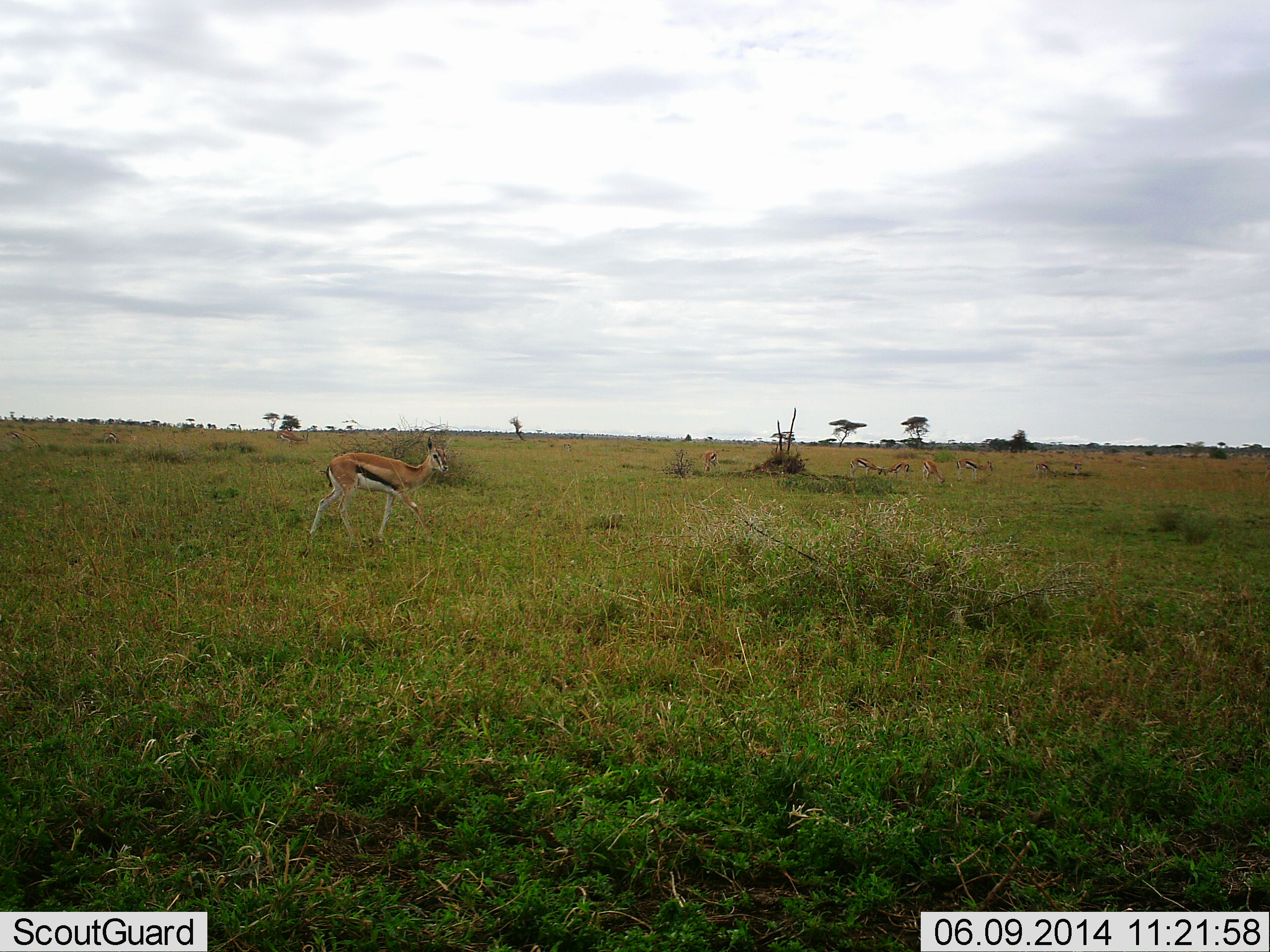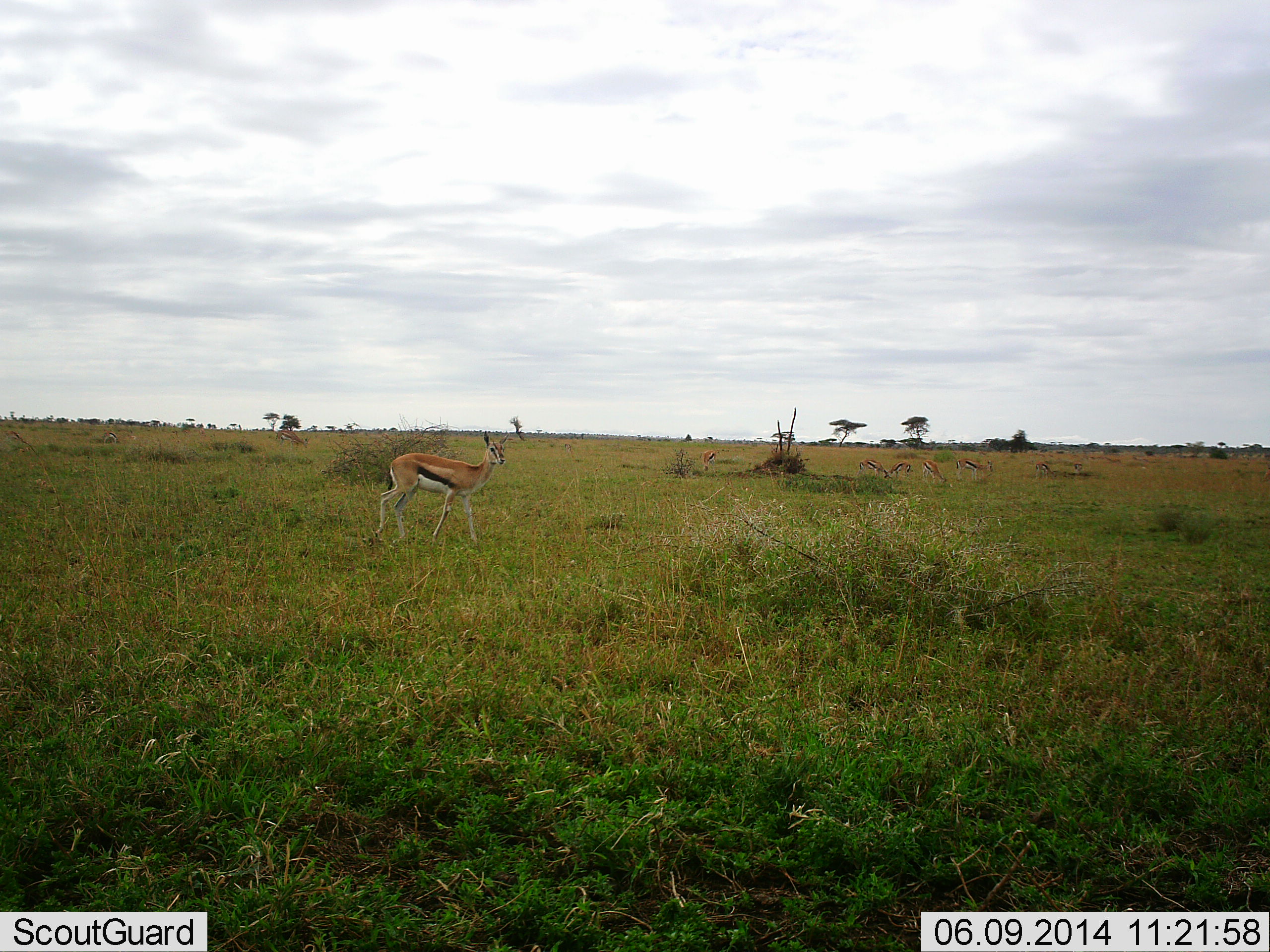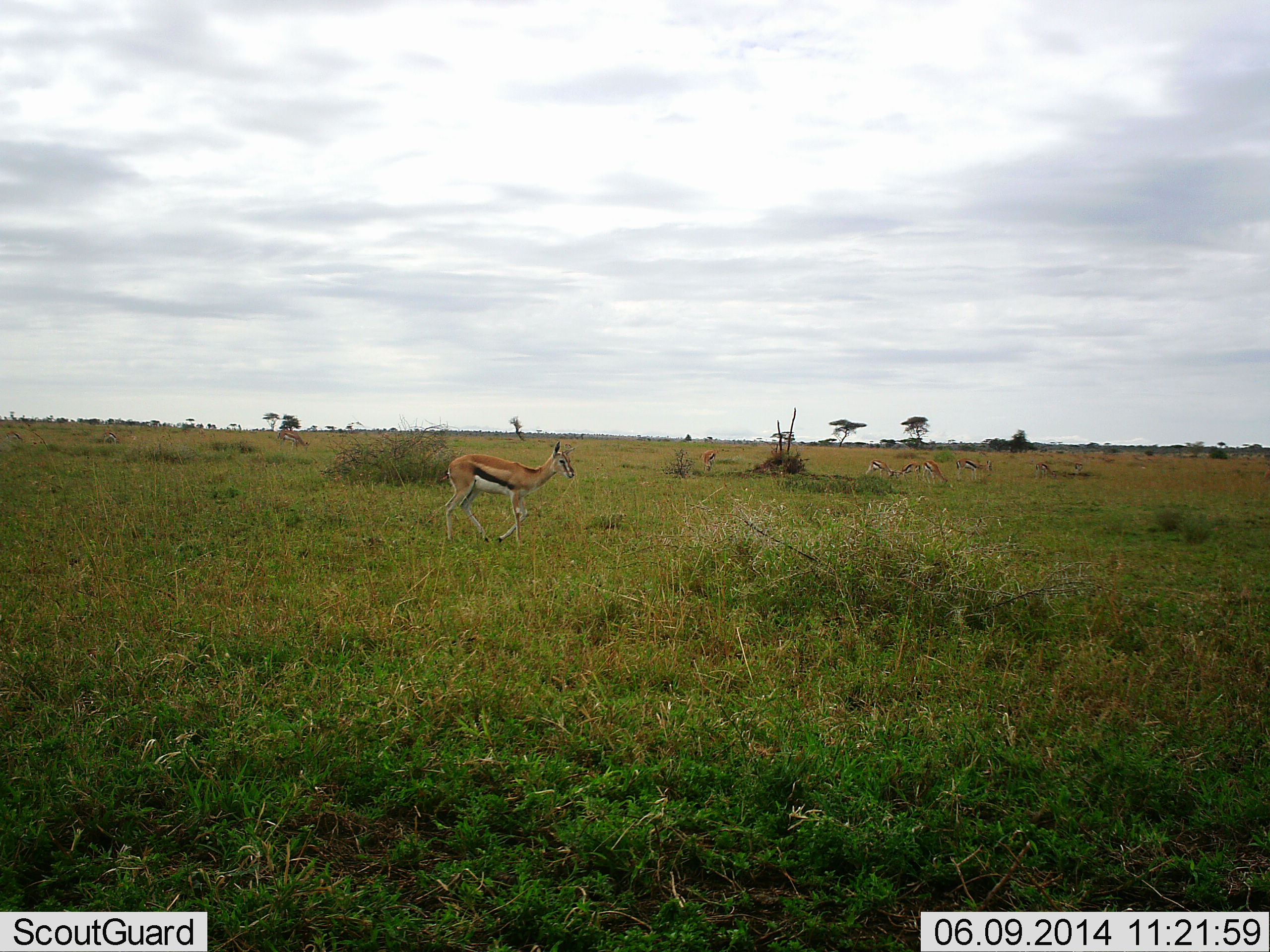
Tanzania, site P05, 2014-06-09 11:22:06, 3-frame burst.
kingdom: Animalia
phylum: Chordata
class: Mammalia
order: Artiodactyla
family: Bovidae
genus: Eudorcas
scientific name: Eudorcas thomsonii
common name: thomson's gazelle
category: gazellethomsons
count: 7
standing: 60%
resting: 0%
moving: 70%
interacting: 0%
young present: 0%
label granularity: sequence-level